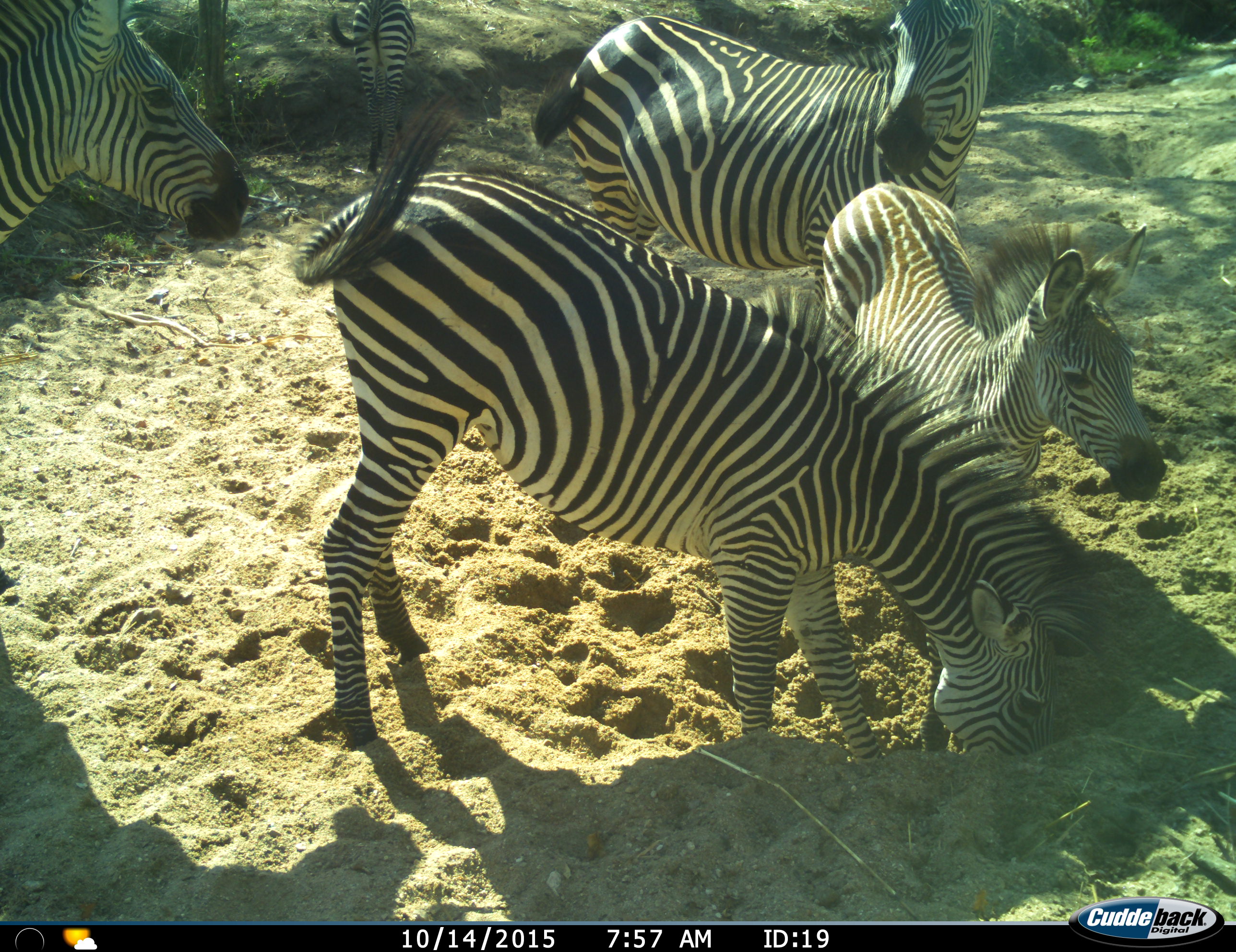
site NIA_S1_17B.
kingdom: Animalia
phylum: Chordata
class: Mammalia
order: Perissodactyla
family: Equidae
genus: Equus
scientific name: Equus quagga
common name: plains zebra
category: zebraplains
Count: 5.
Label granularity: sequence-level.